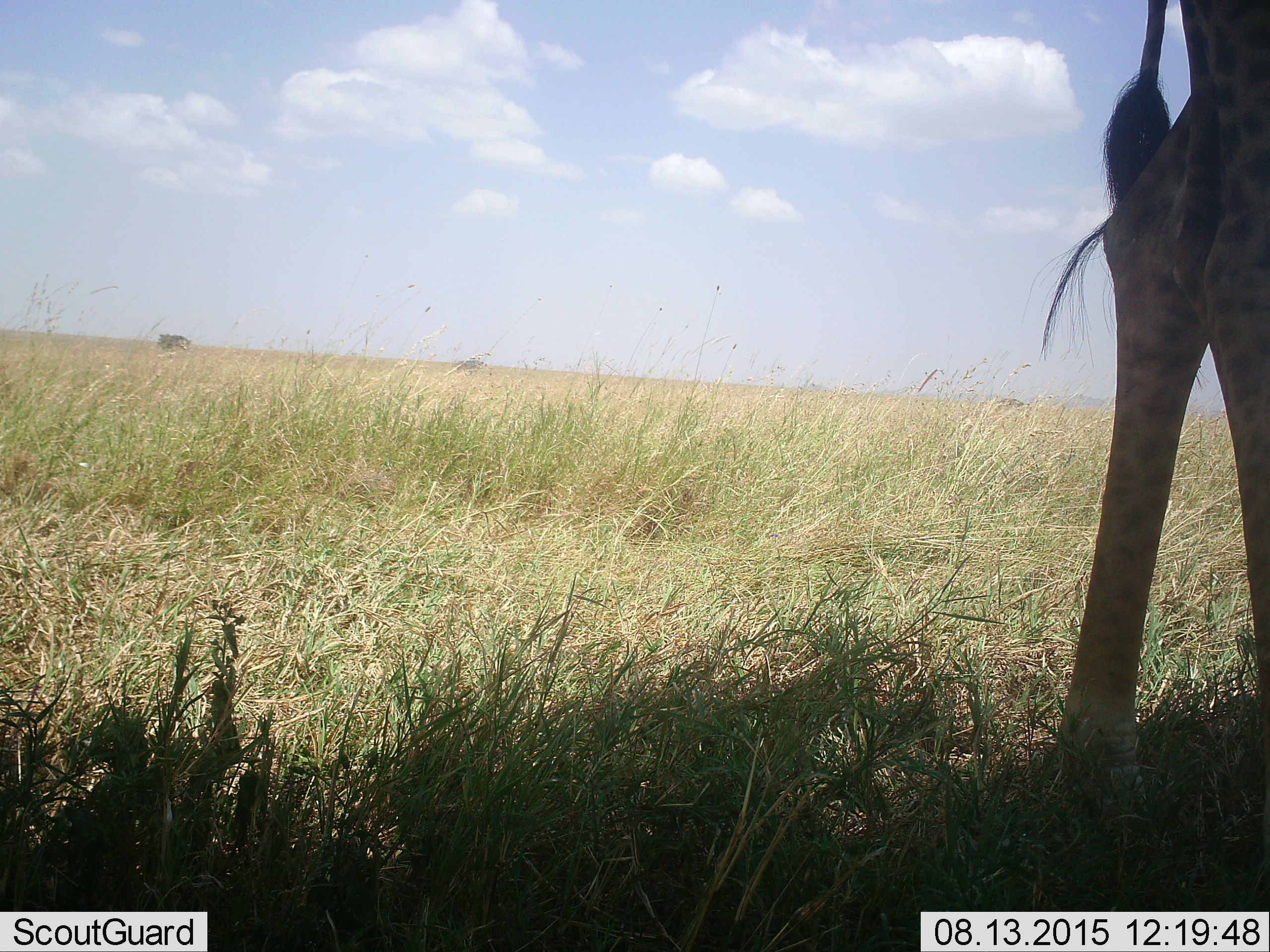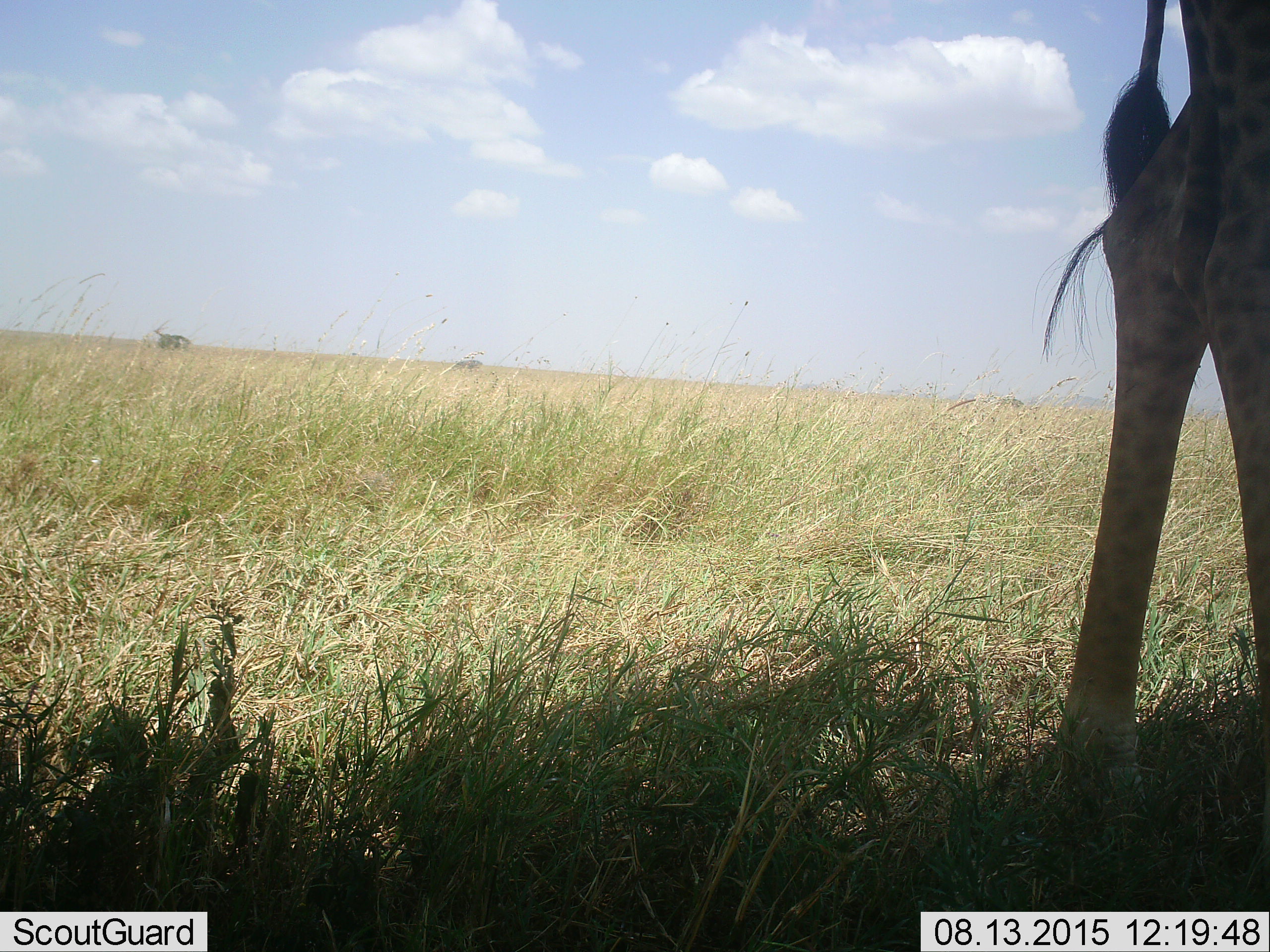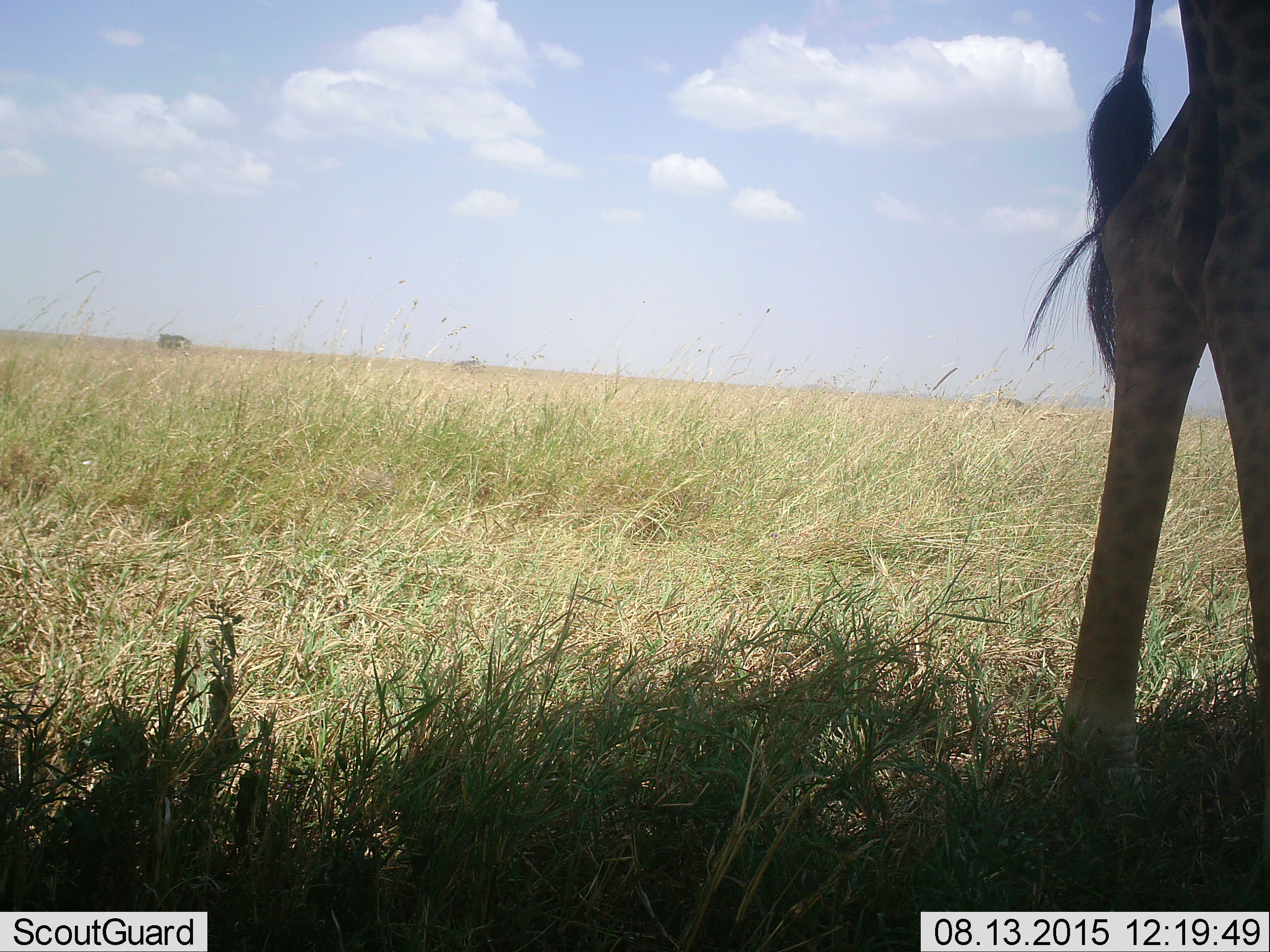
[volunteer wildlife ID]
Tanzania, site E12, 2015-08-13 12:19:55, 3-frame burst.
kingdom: Animalia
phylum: Chordata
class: Mammalia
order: Artiodactyla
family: Giraffidae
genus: Giraffa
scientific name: Giraffa camelopardalis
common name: giraffe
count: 1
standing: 94%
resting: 0%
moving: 0%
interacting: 0%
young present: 0%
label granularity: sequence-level